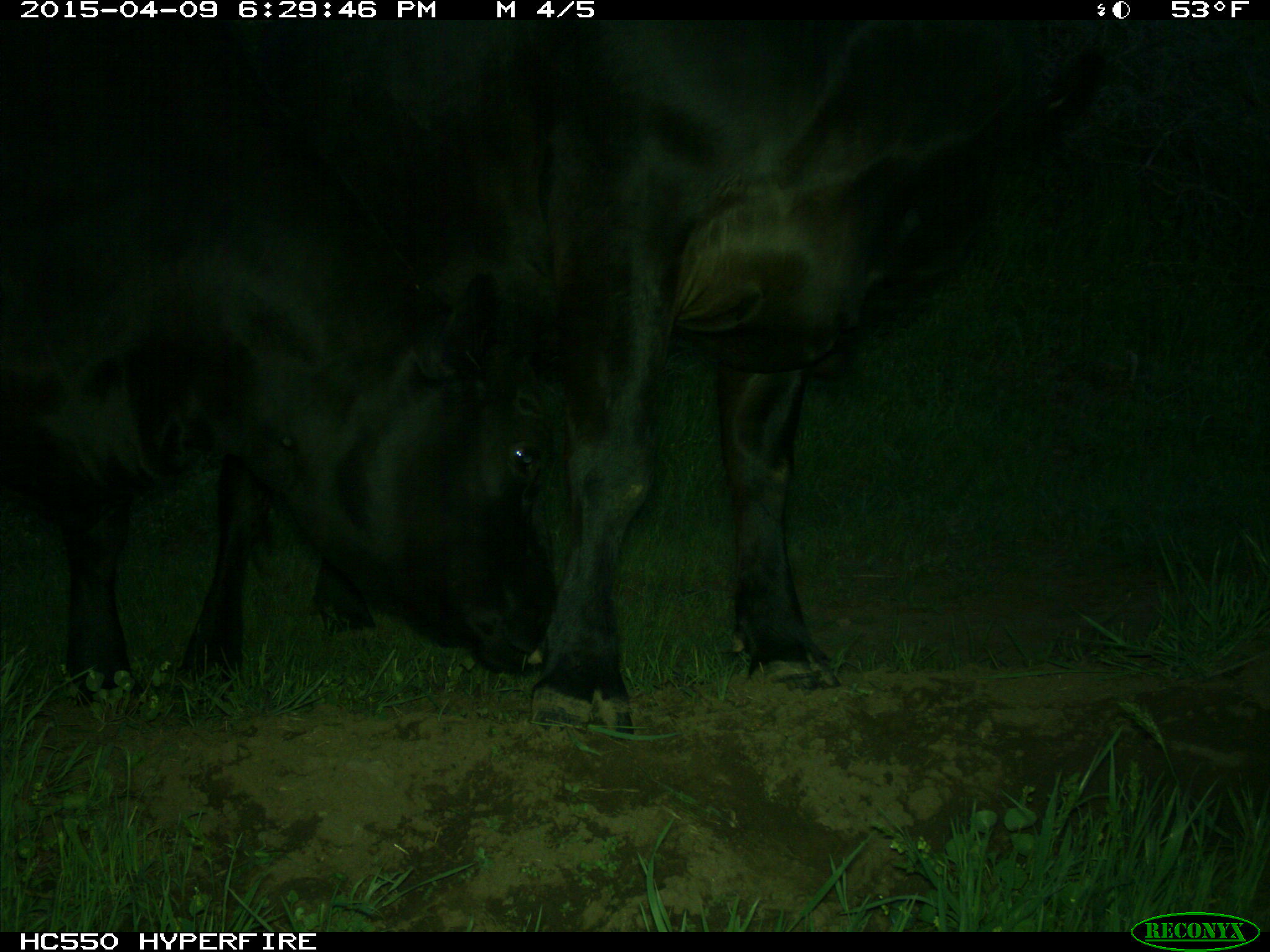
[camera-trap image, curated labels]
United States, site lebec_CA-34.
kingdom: Animalia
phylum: Chordata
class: Mammalia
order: Artiodactyla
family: Bovidae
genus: Bos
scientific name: Bos taurus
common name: domestic cow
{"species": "Bos taurus (domestic cow)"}